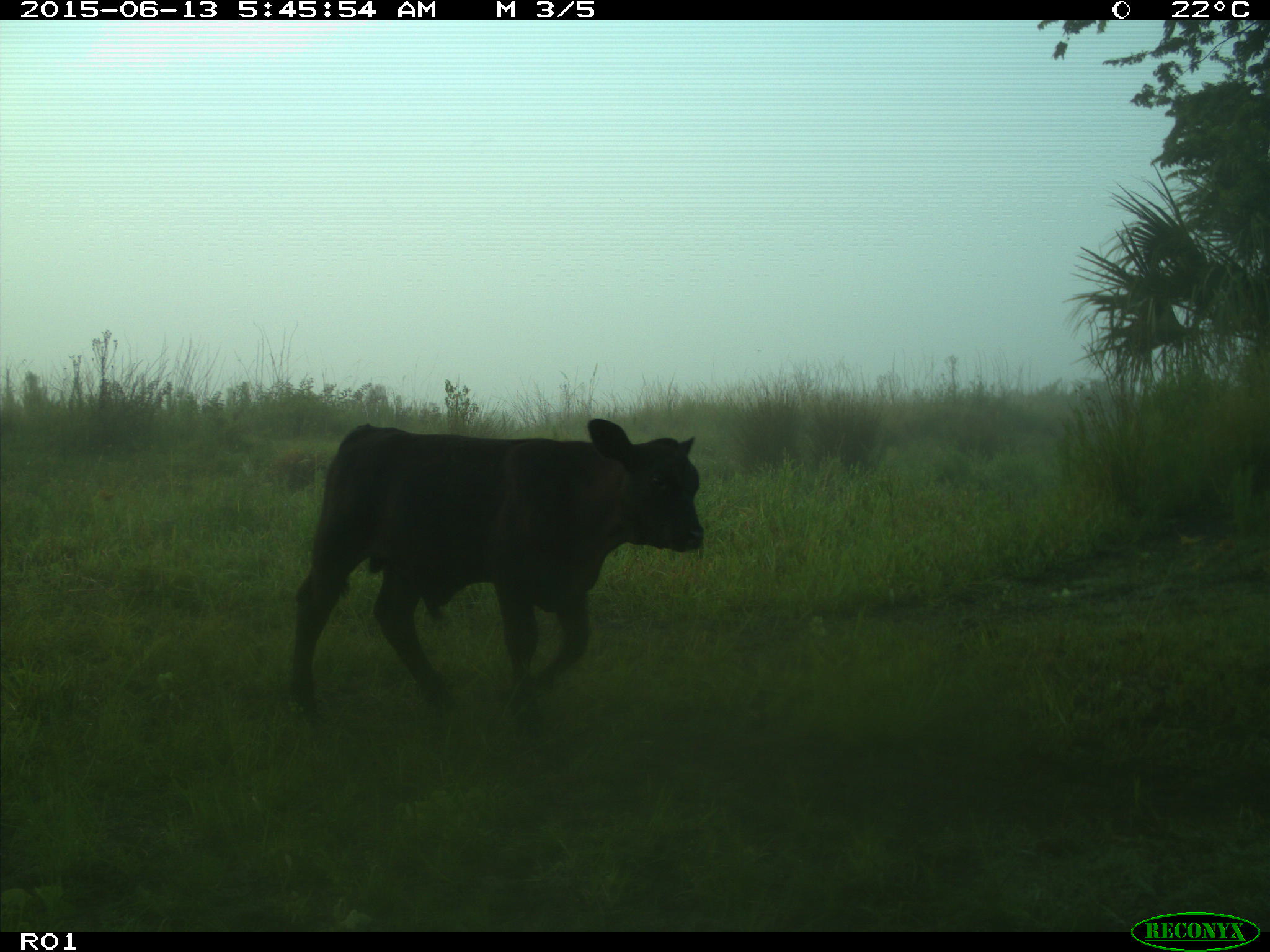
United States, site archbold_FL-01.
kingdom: Animalia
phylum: Chordata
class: Mammalia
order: Artiodactyla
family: Bovidae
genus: Bos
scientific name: Bos taurus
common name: domestic cow